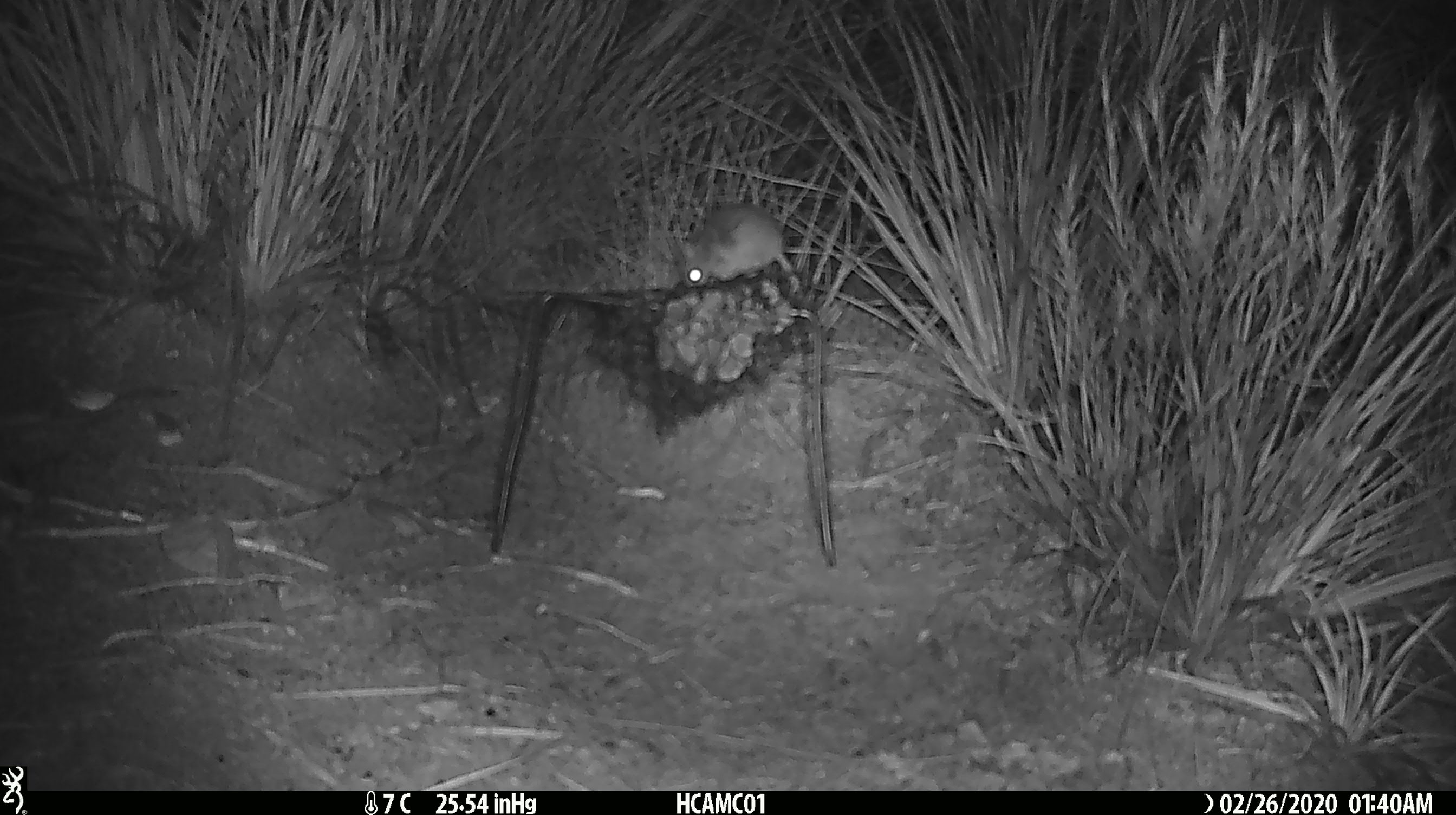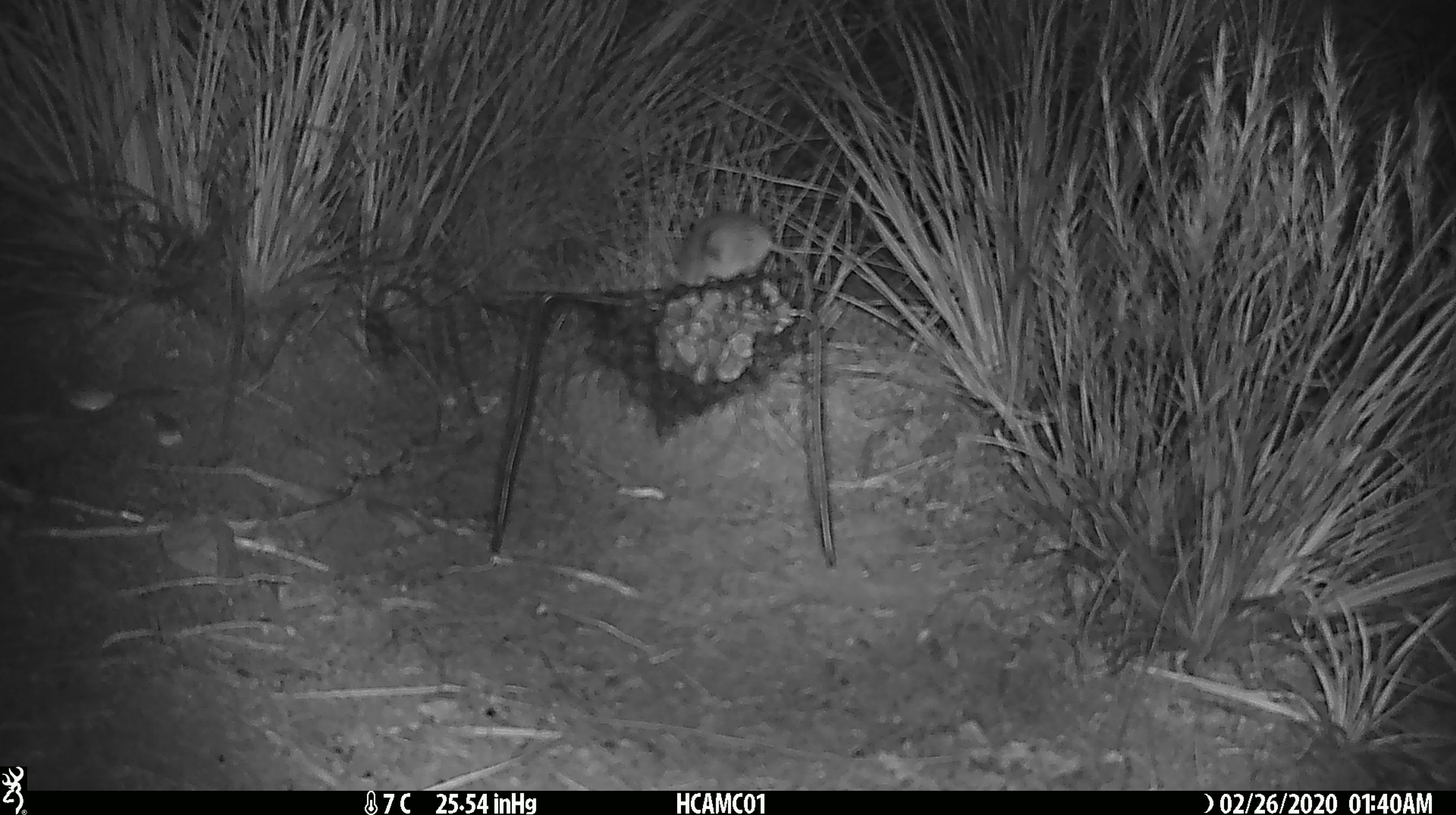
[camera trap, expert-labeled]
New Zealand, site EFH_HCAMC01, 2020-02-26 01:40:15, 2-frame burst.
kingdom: Animalia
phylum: Chordata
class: Mammalia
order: Rodentia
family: Muridae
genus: Mus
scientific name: Mus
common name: mouse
Mouse (Mus).